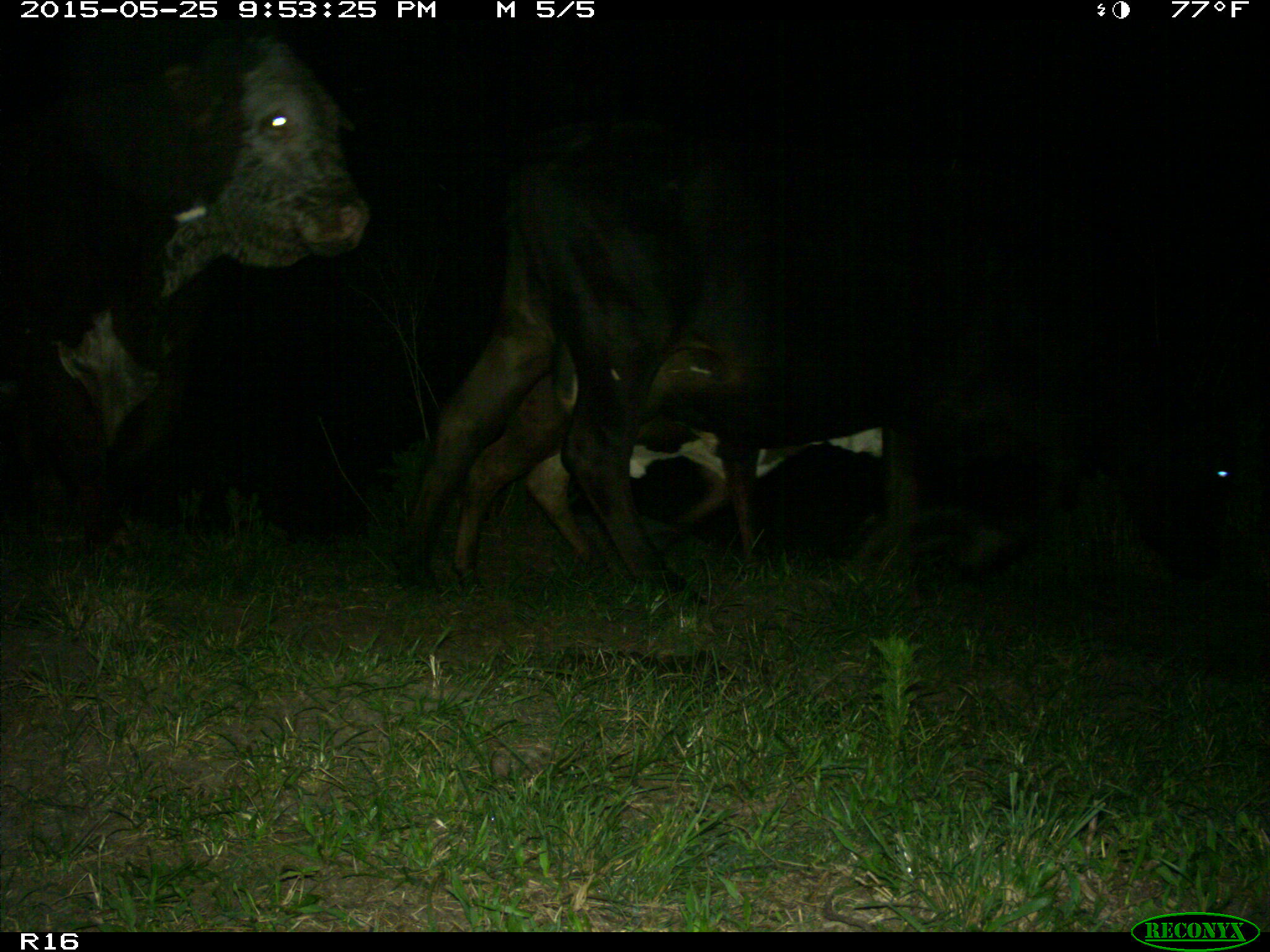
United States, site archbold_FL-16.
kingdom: Animalia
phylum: Chordata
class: Mammalia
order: Artiodactyla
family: Bovidae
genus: Bos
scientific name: Bos taurus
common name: domestic cow